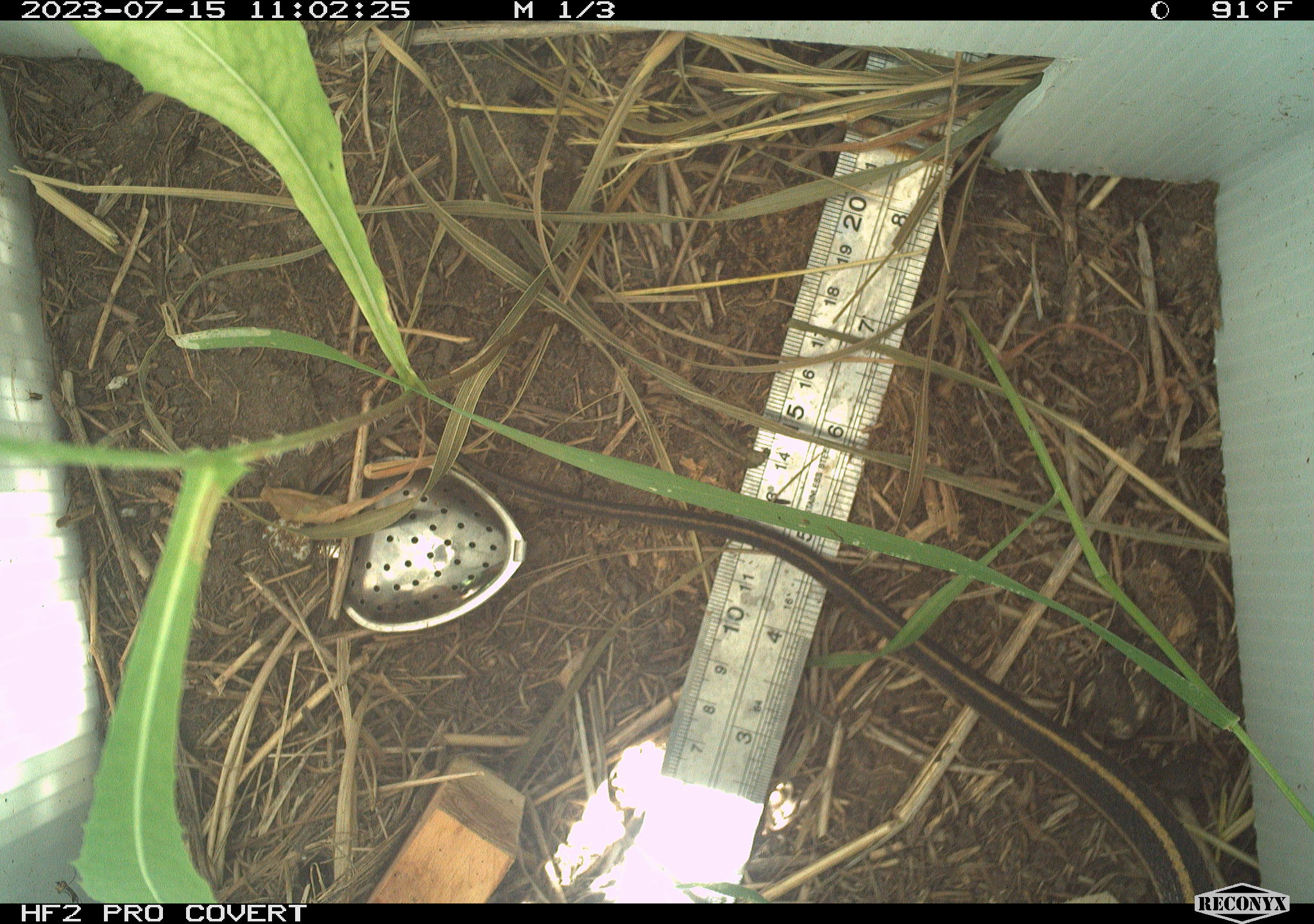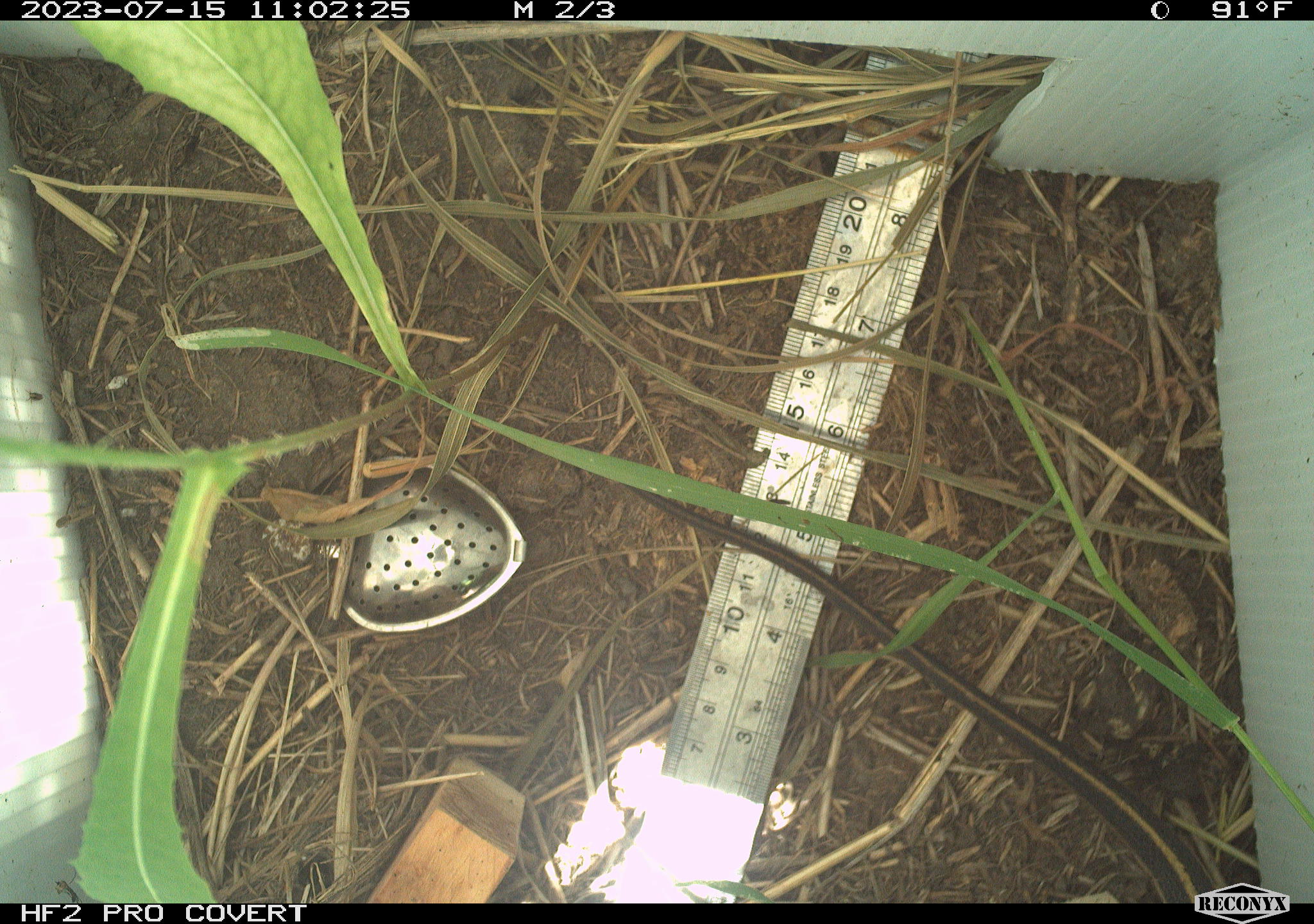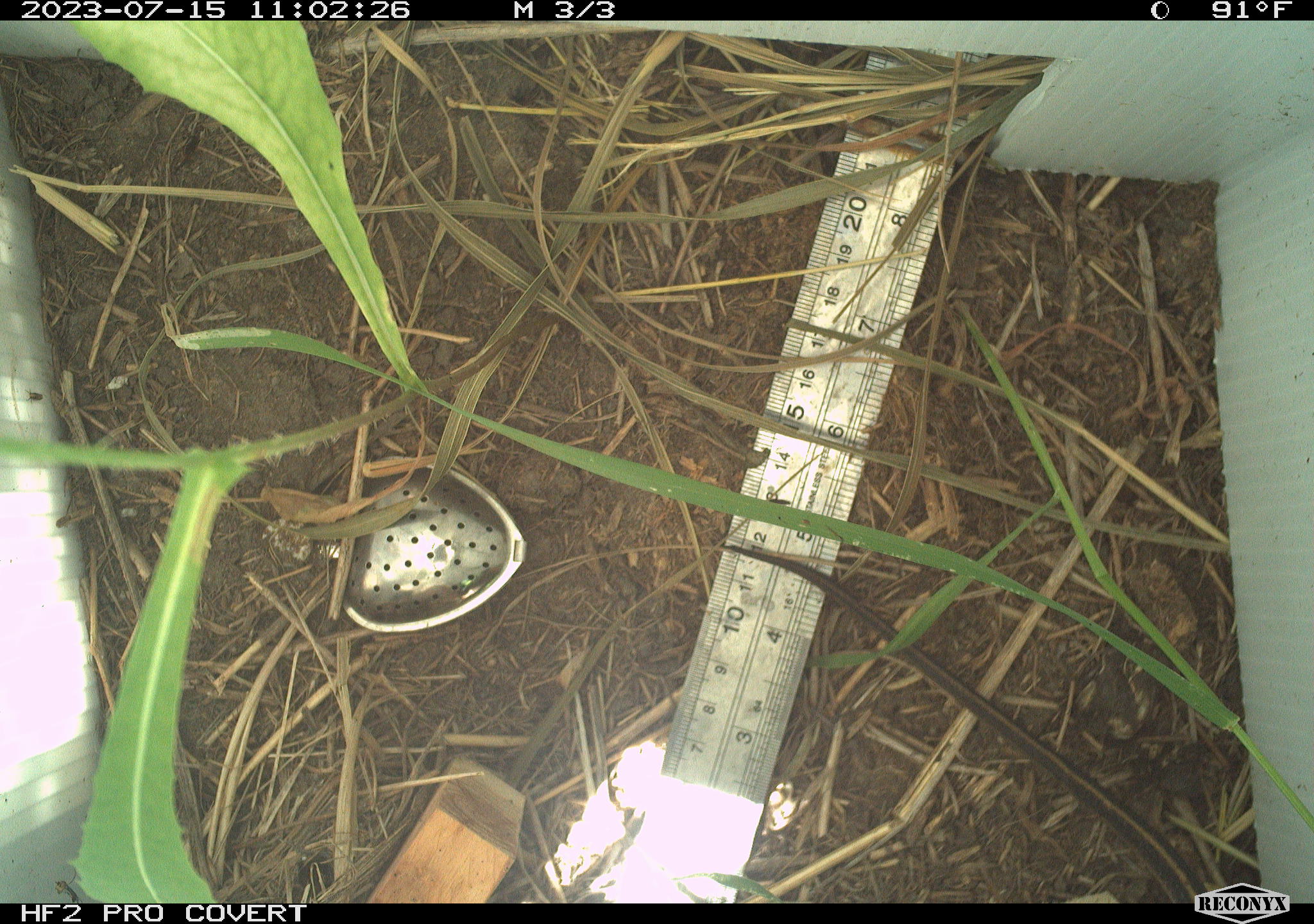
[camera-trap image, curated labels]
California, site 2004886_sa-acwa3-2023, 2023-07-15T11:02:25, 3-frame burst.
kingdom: Animalia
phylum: Chordata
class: Reptilia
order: Squamata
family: Colubridae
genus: Thamnophis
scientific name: Thamnophis sirtalis fitchi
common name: valley garter snake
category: valley gartersnake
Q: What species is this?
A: Valley gartersnake (valley garter snake) (Thamnophis sirtalis fitchi).